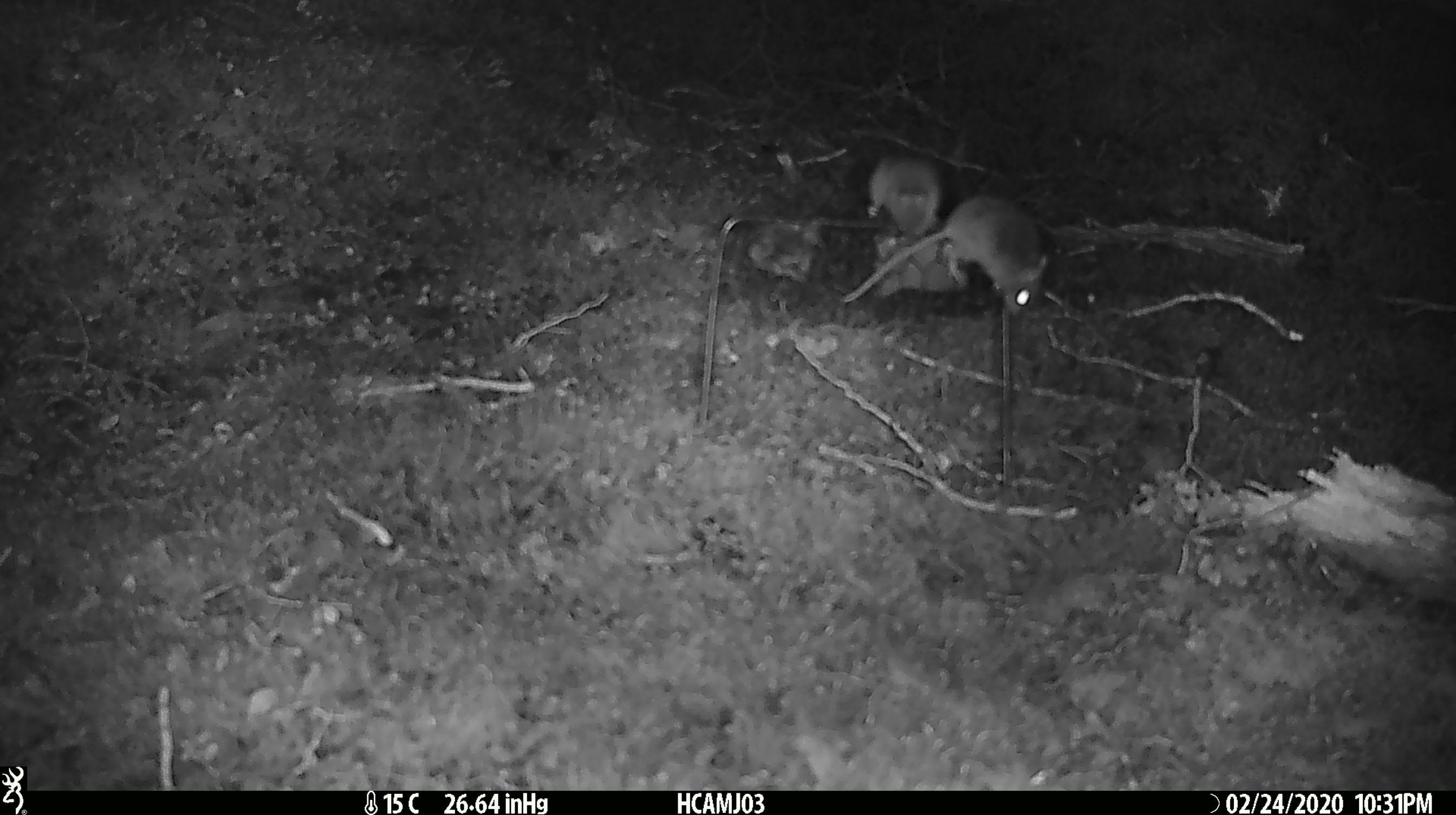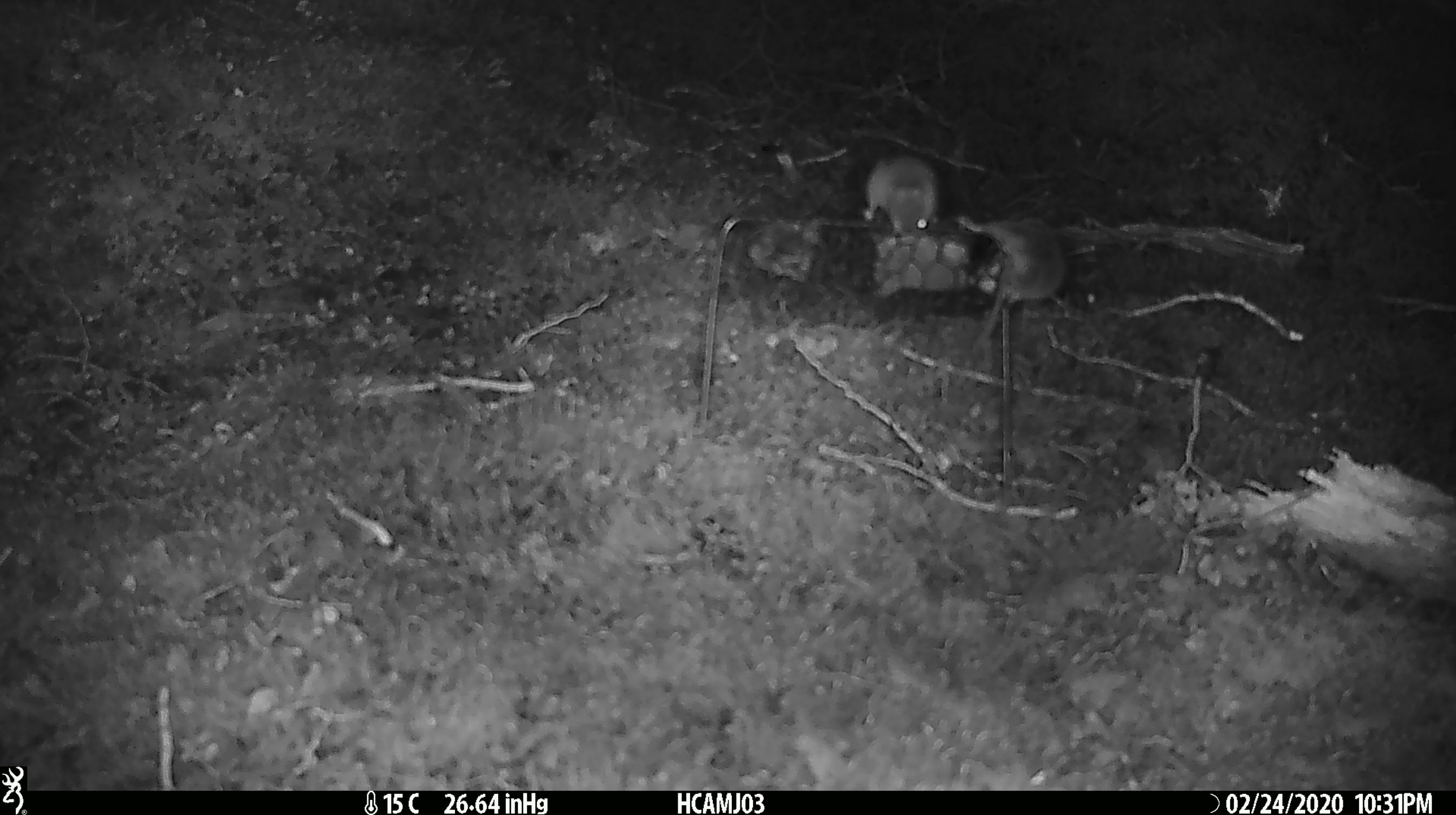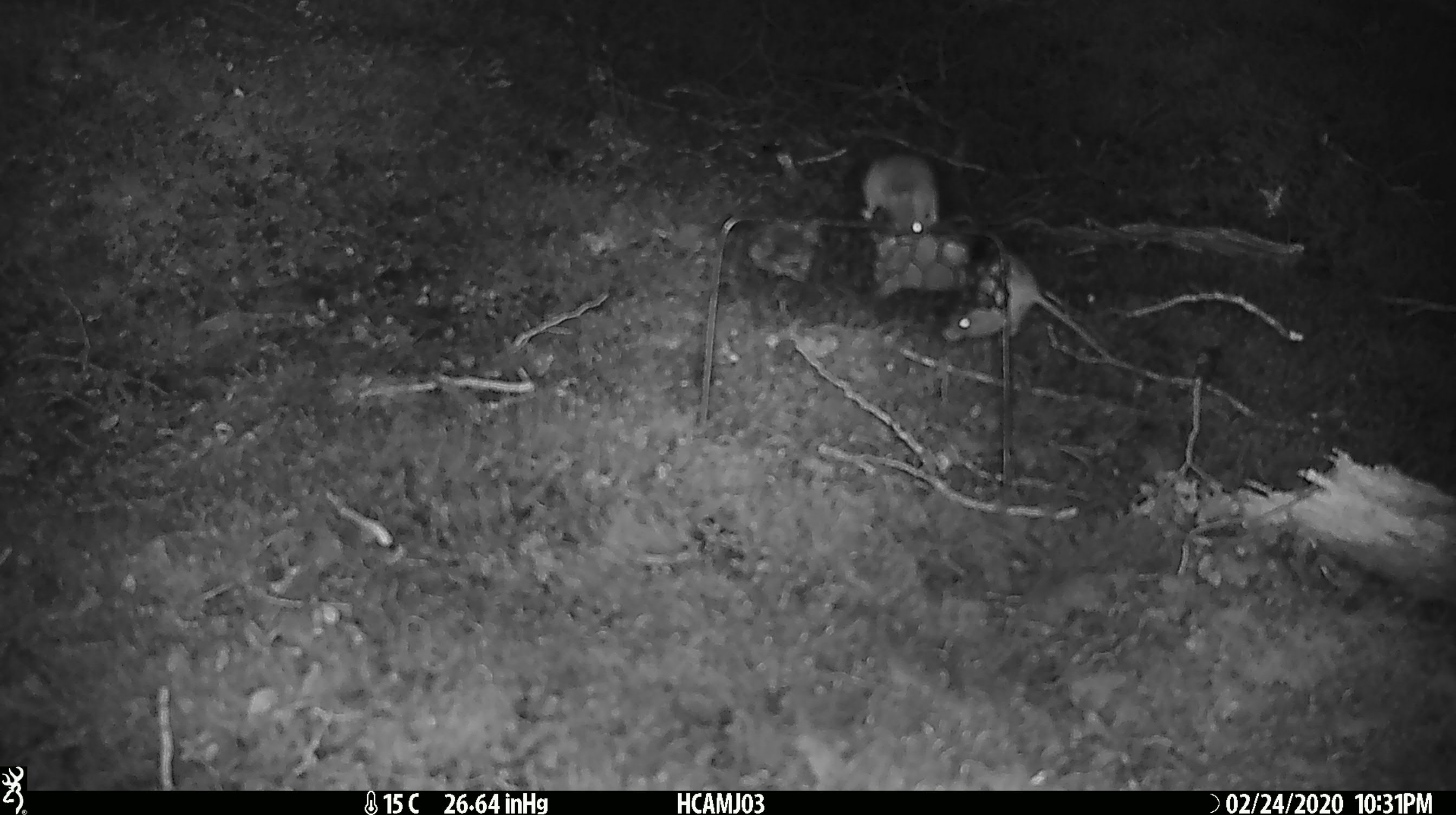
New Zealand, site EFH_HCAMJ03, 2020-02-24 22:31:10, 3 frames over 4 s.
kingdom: Animalia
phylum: Chordata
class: Mammalia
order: Rodentia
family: Muridae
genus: Mus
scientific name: Mus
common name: mouse